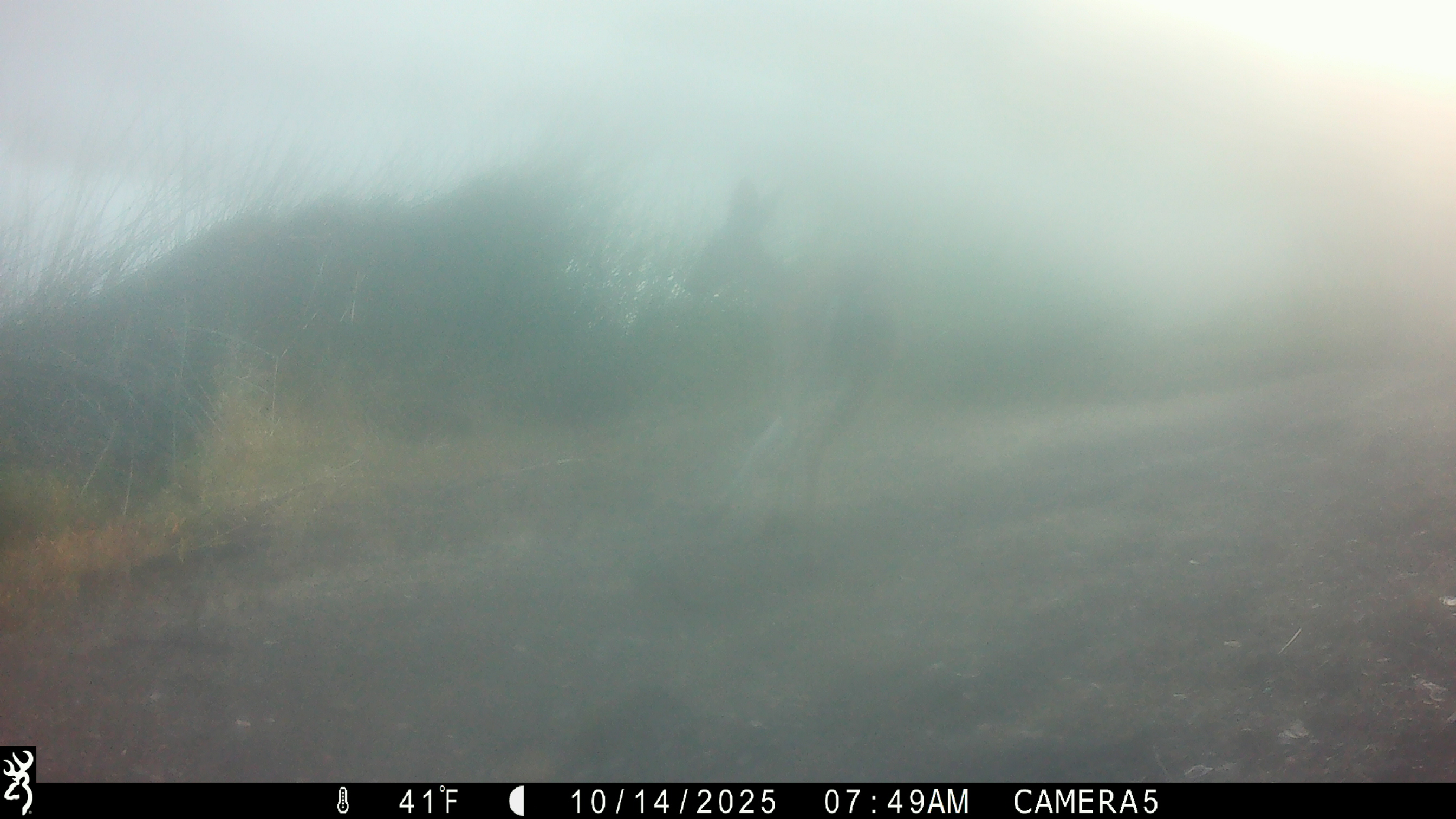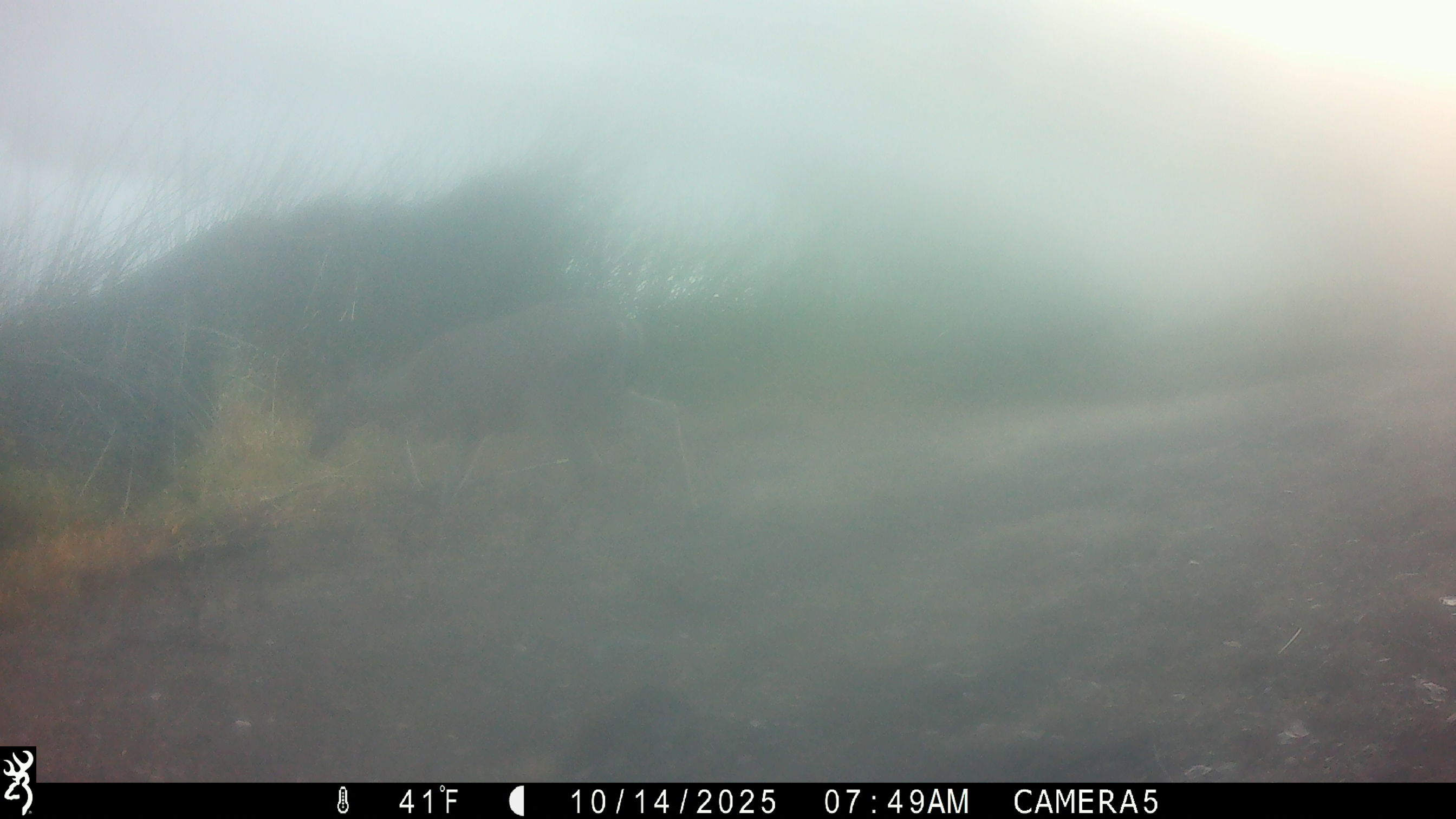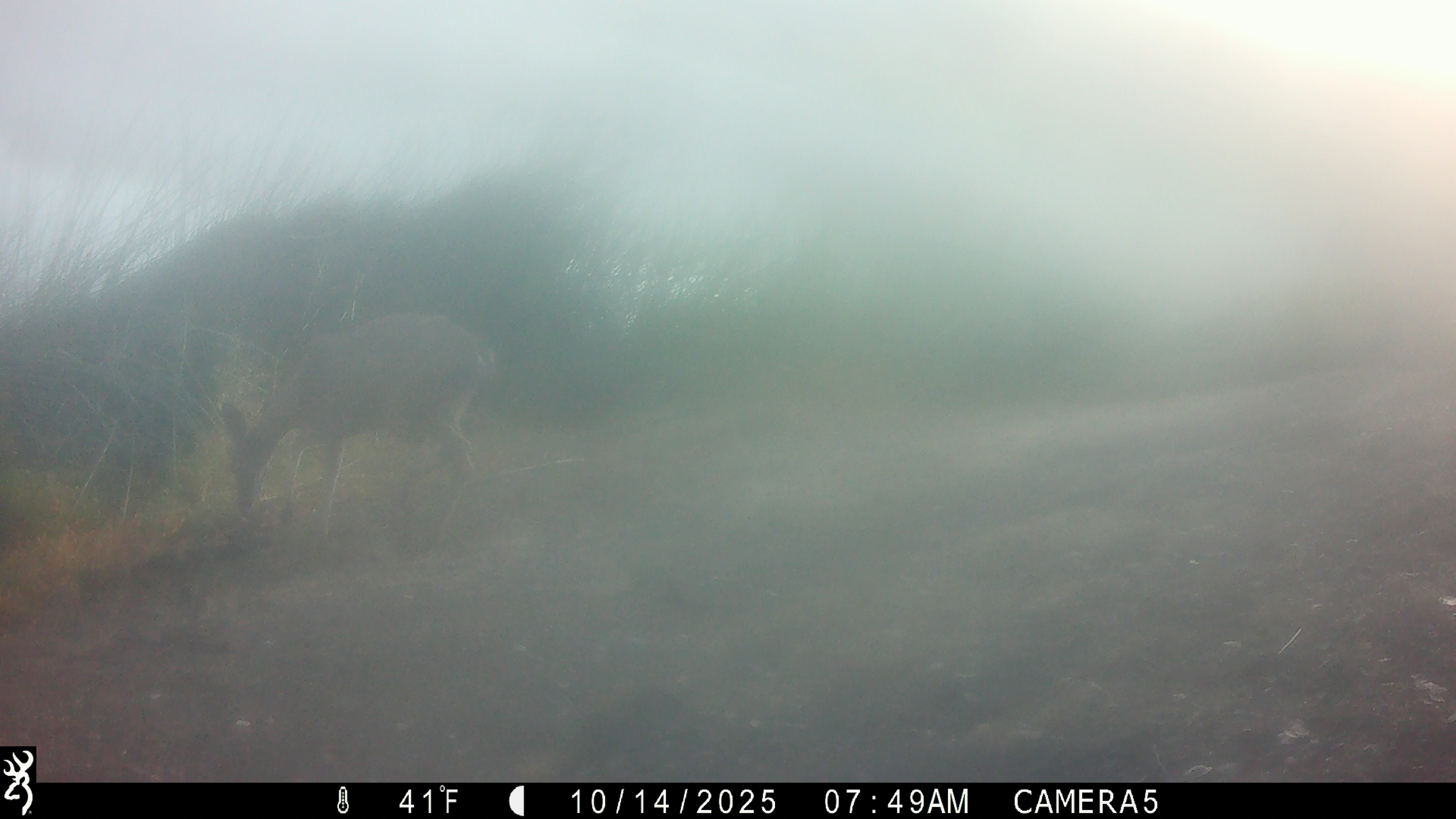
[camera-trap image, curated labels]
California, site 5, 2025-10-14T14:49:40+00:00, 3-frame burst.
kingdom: Animalia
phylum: Chordata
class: Mammalia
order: Artiodactyla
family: Cervidae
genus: Odocoileus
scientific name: Odocoileus hemionus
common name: mule deer